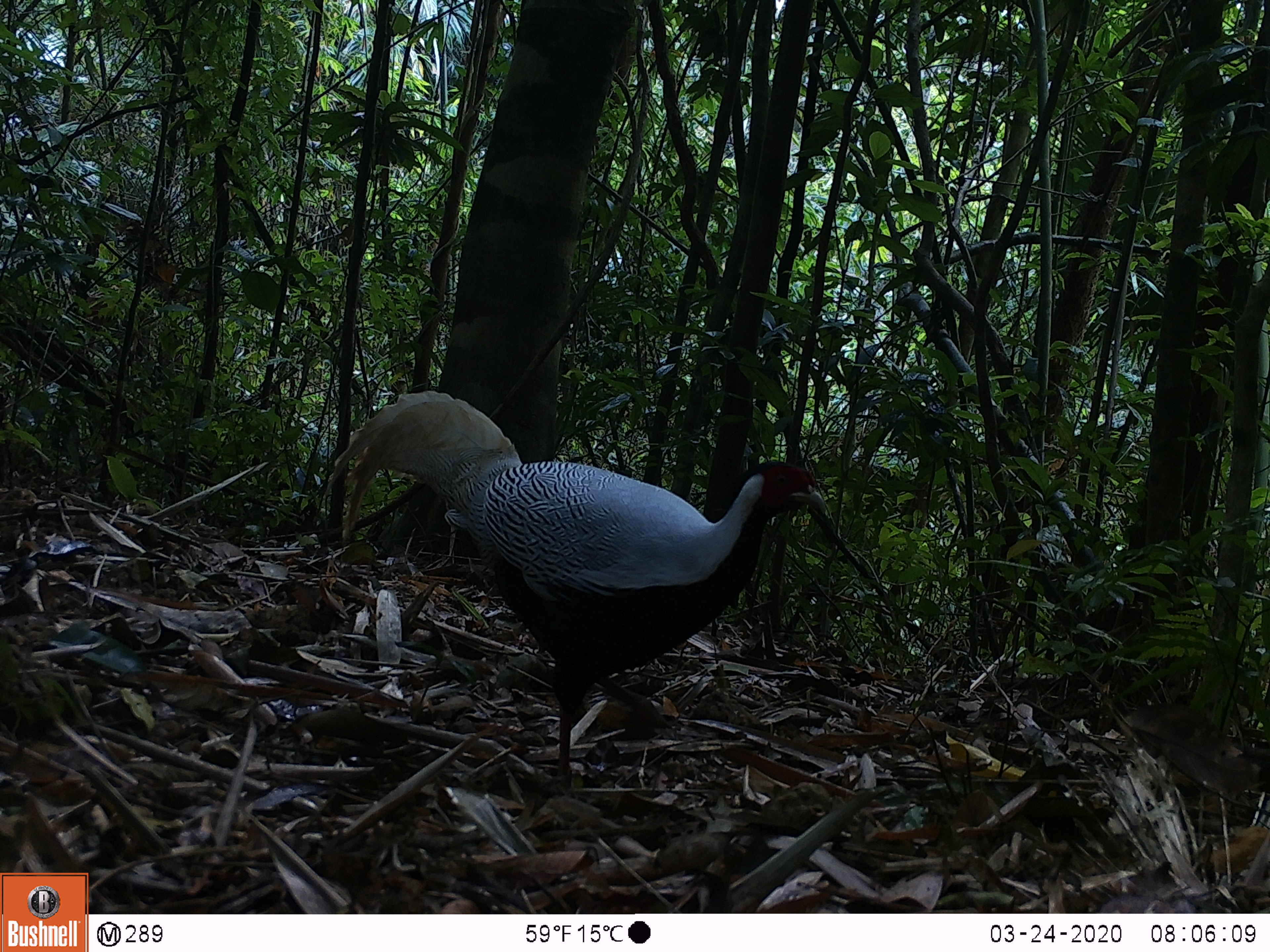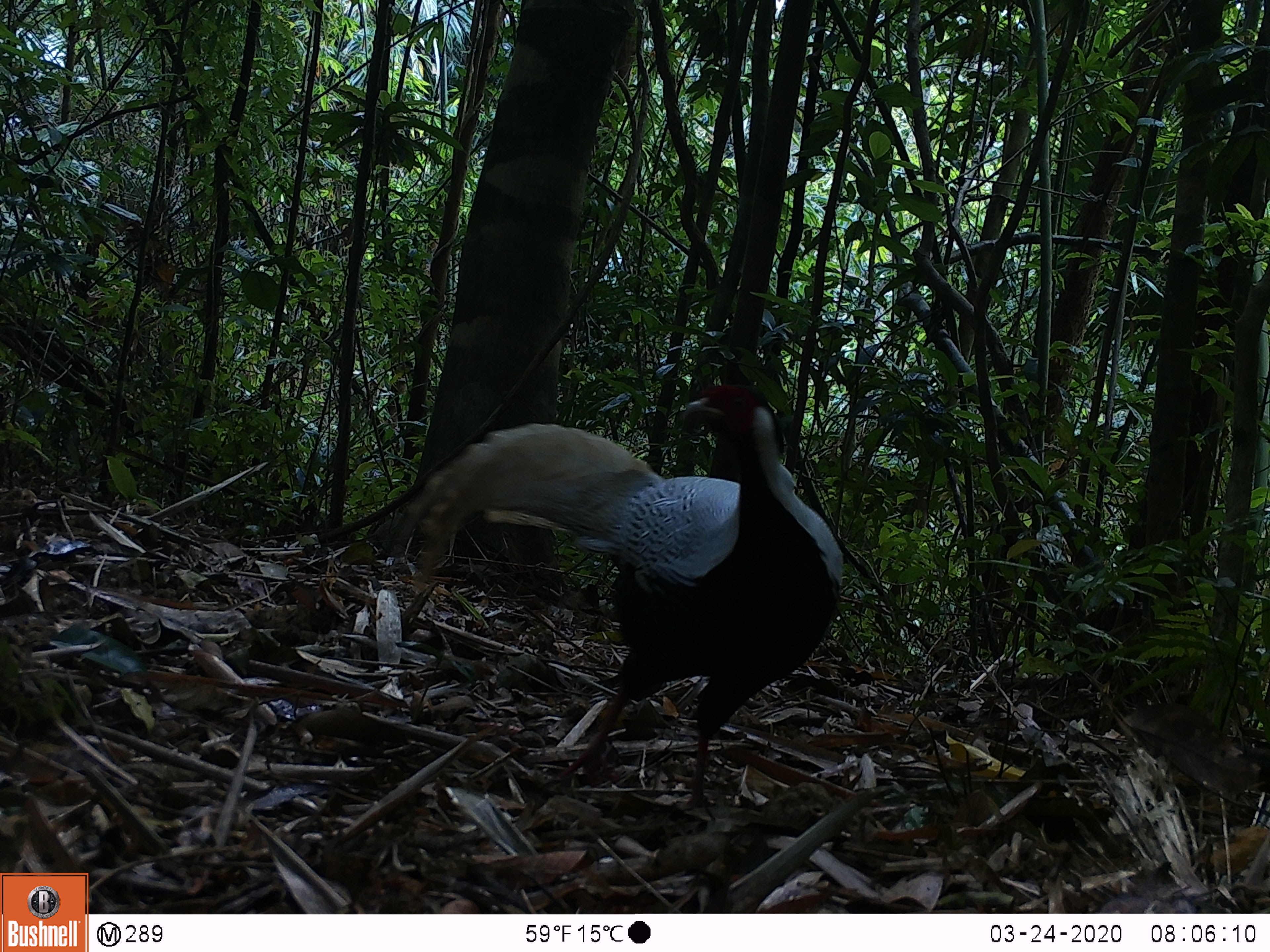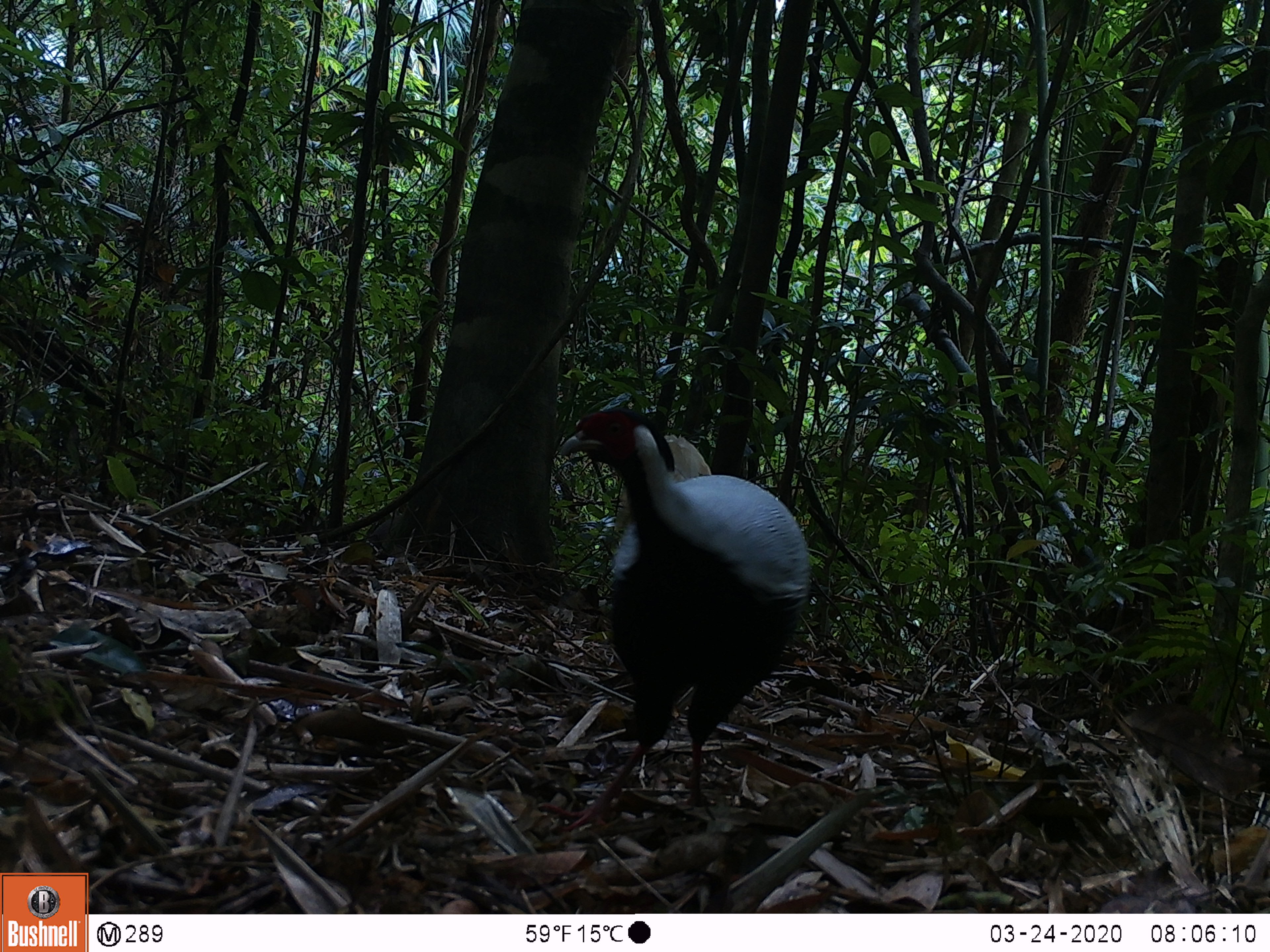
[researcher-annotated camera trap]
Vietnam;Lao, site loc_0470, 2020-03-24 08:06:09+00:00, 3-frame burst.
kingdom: Animalia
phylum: Chordata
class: Aves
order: Galliformes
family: Phasianidae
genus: Lophura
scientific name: Lophura nycthemera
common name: silver pheasant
Silver pheasant (Lophura nycthemera). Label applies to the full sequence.